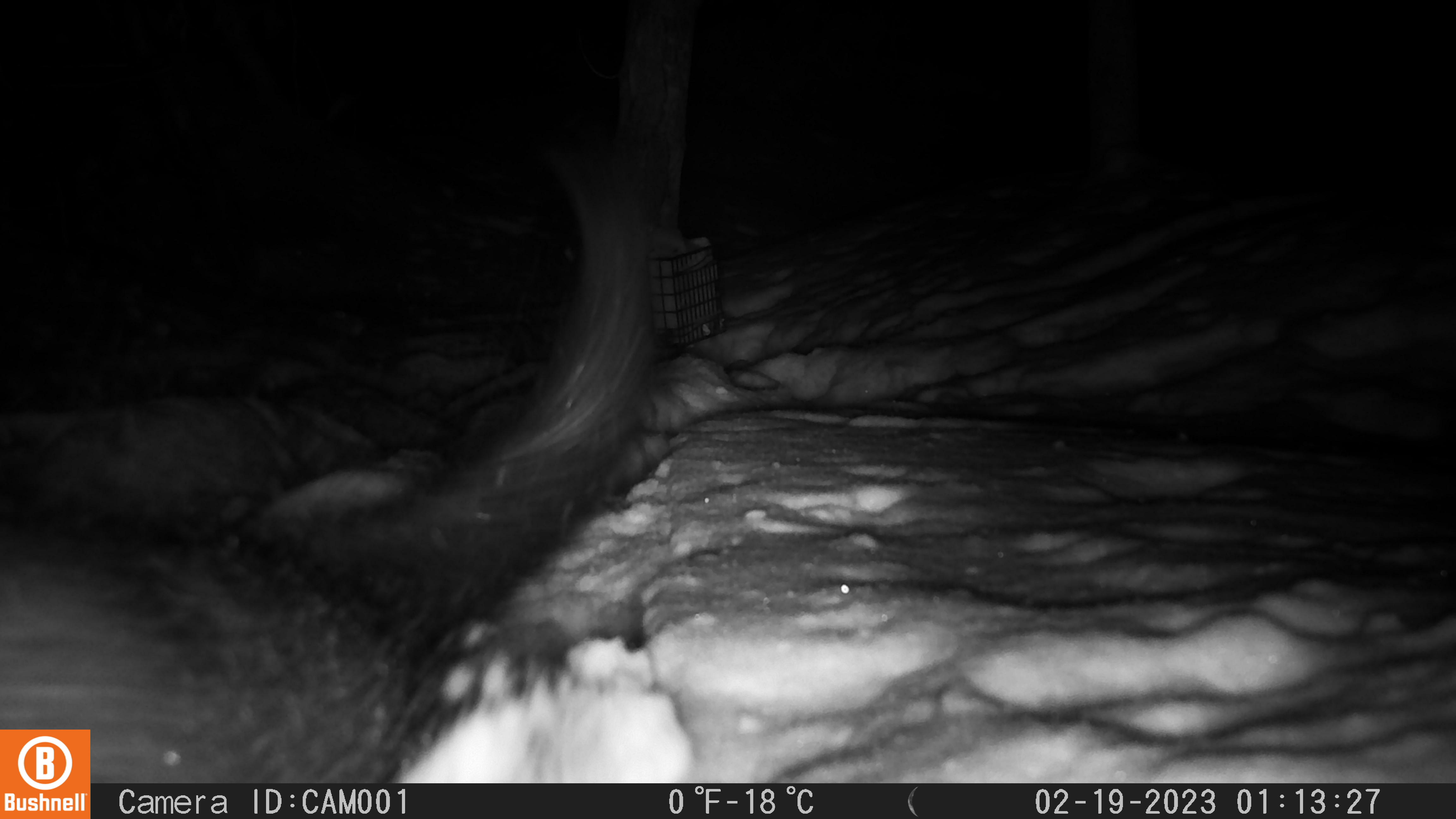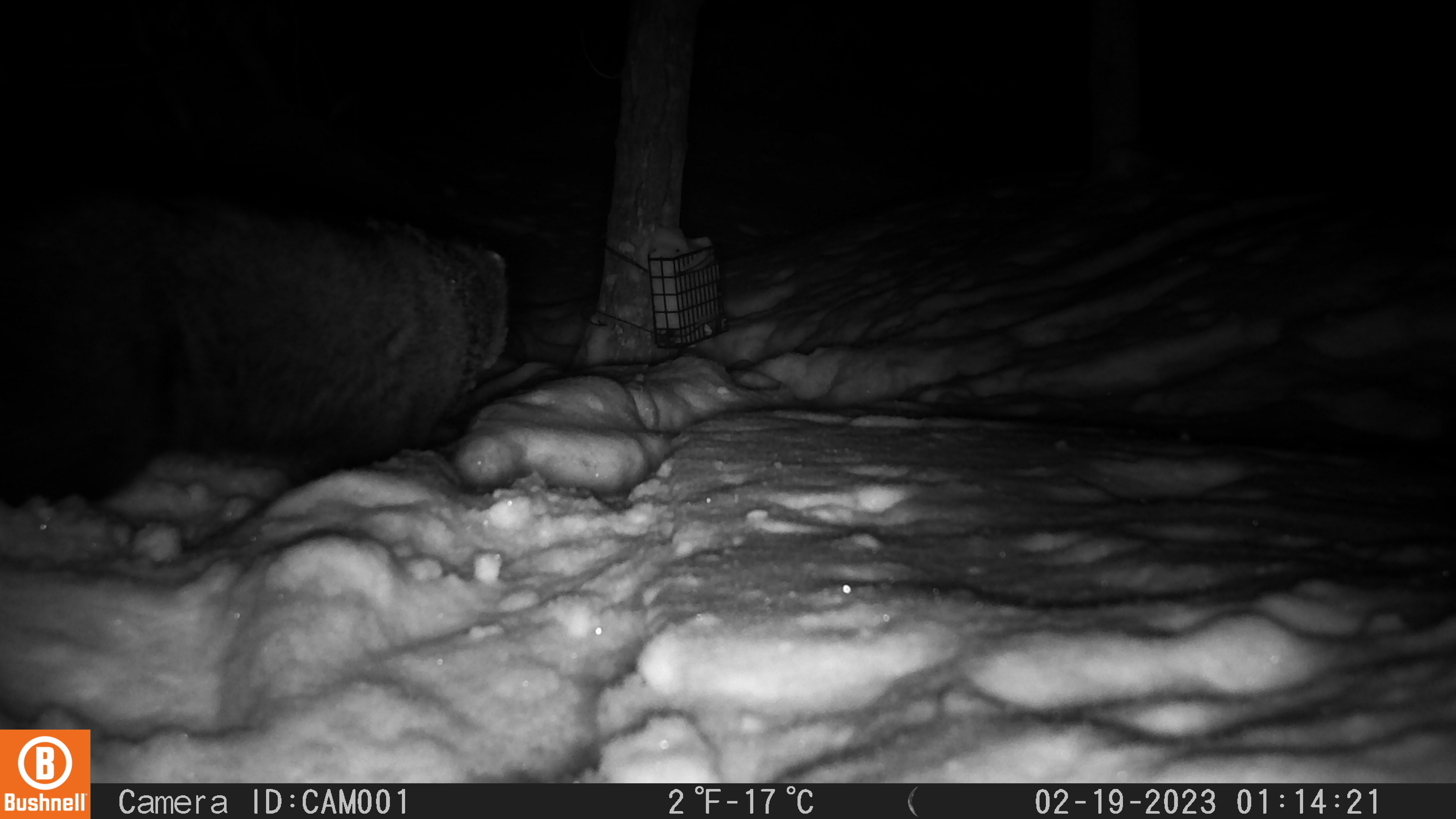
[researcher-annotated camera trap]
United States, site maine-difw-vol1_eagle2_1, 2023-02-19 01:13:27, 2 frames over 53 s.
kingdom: Animalia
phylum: Chordata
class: Mammalia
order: Carnivora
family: Mustelidae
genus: Pekania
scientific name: Pekania pennanti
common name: fisher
Fisher (Pekania pennanti).